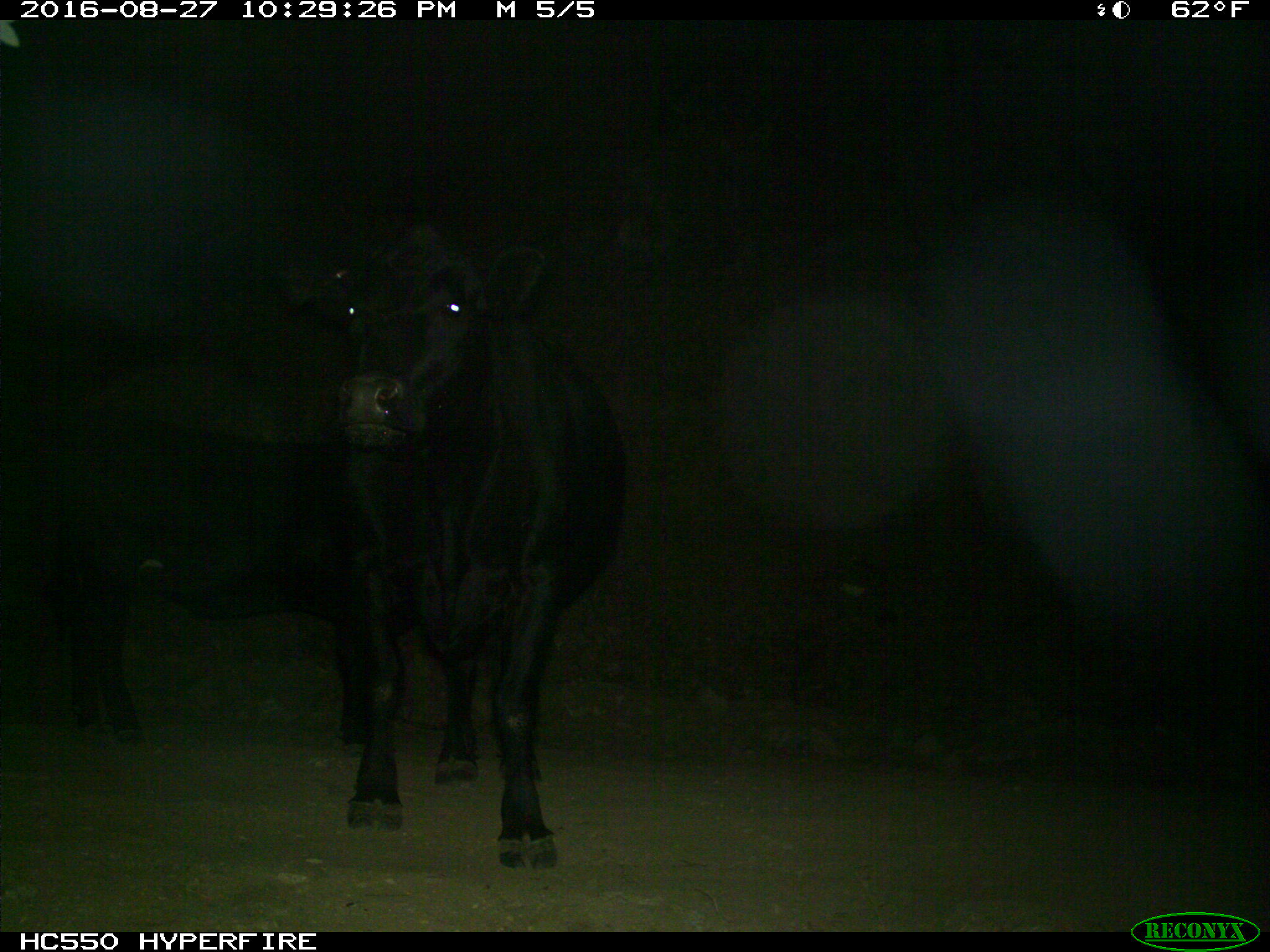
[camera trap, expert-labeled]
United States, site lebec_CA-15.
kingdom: Animalia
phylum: Chordata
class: Mammalia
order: Artiodactyla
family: Bovidae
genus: Bos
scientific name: Bos taurus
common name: domestic cow